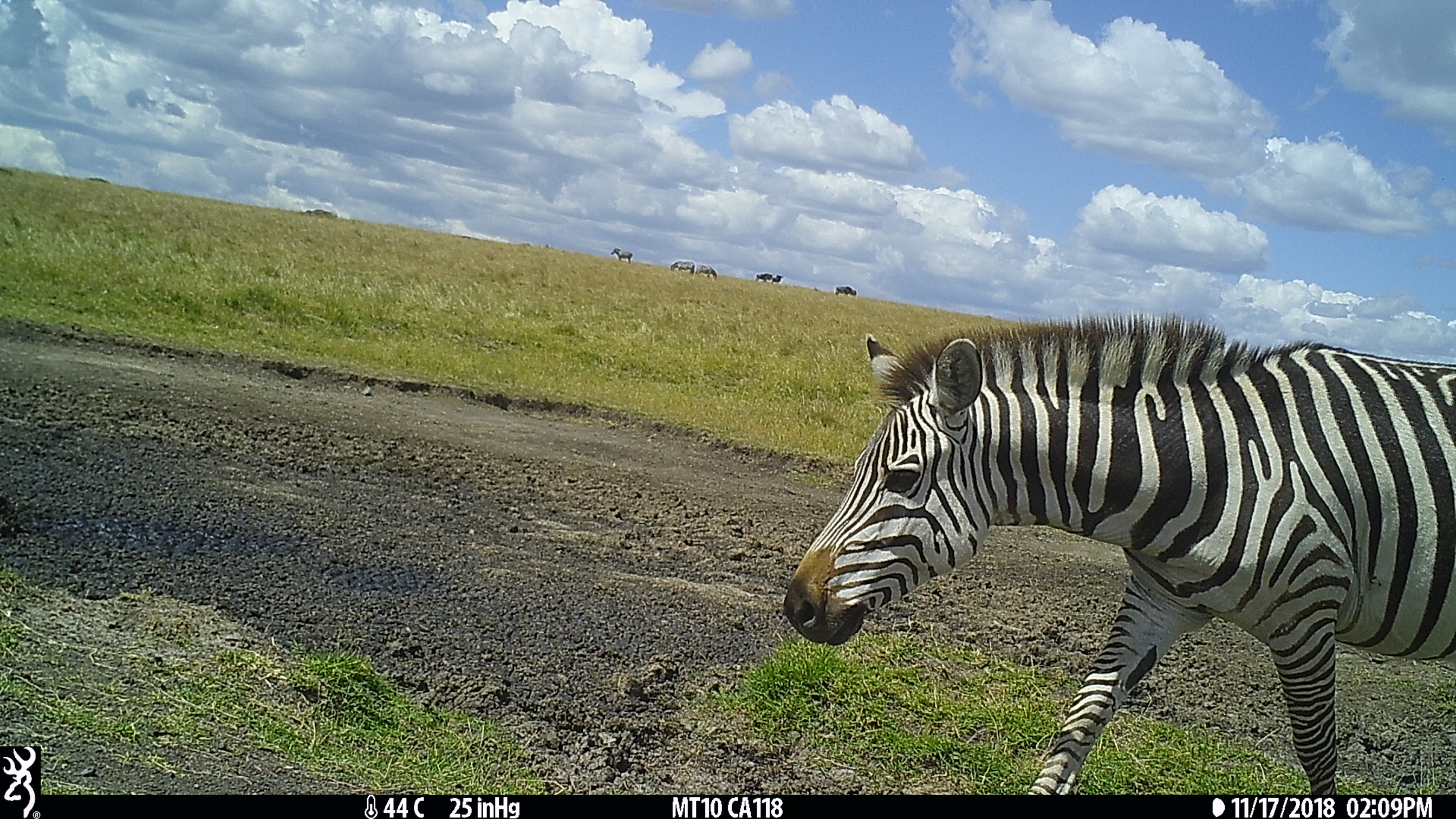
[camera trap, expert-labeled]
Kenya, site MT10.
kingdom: Animalia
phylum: Chordata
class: Mammalia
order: Perissodactyla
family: Equidae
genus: Equus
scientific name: Equus quagga burchellii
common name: burchell's zebra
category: zebra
Zebra (burchell's zebra) (Equus quagga burchellii).